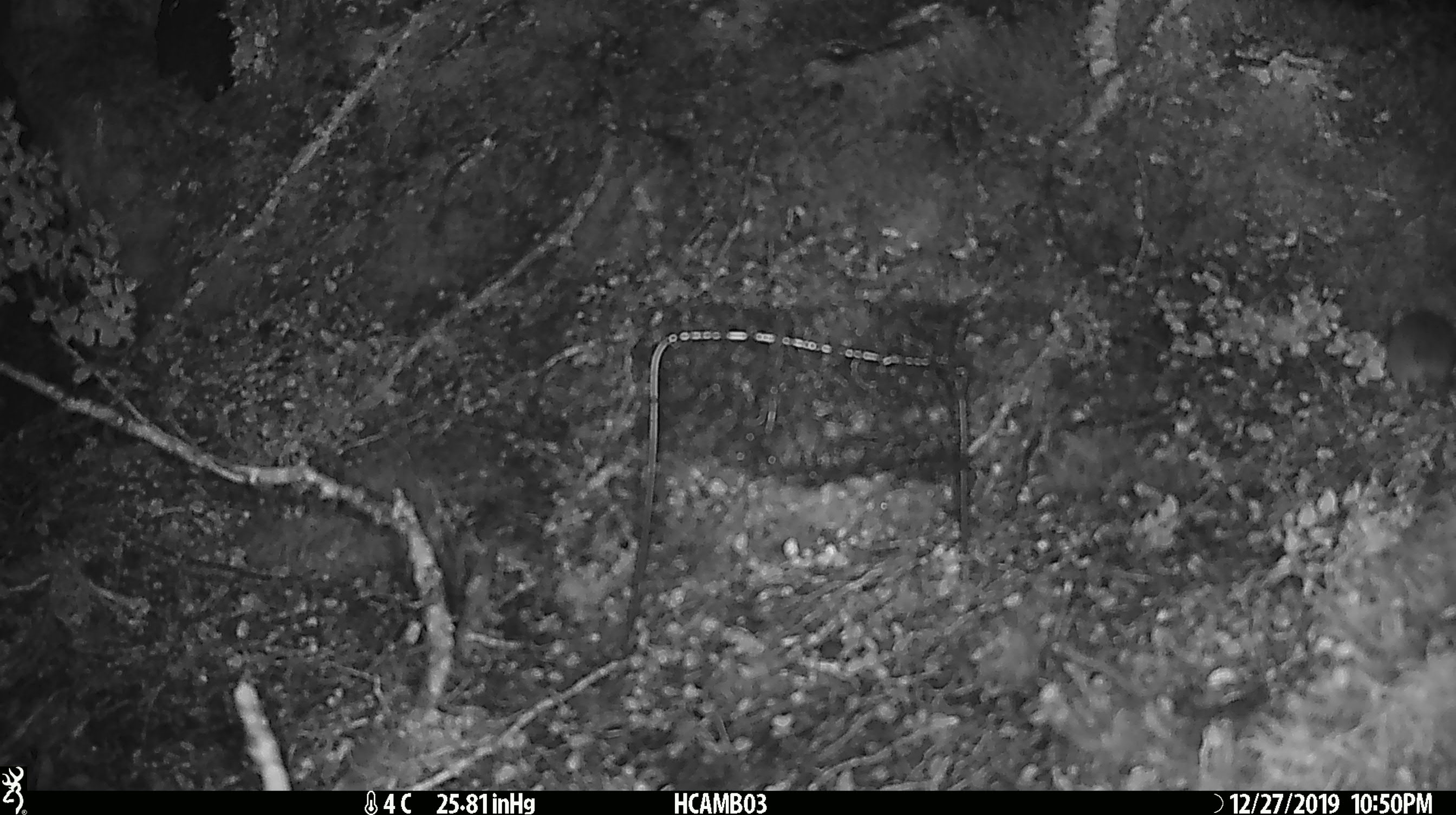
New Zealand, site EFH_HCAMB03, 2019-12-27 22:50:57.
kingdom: Animalia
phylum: Chordata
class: Mammalia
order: Rodentia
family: Muridae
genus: Mus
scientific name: Mus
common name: mouse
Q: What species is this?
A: Mouse (Mus).